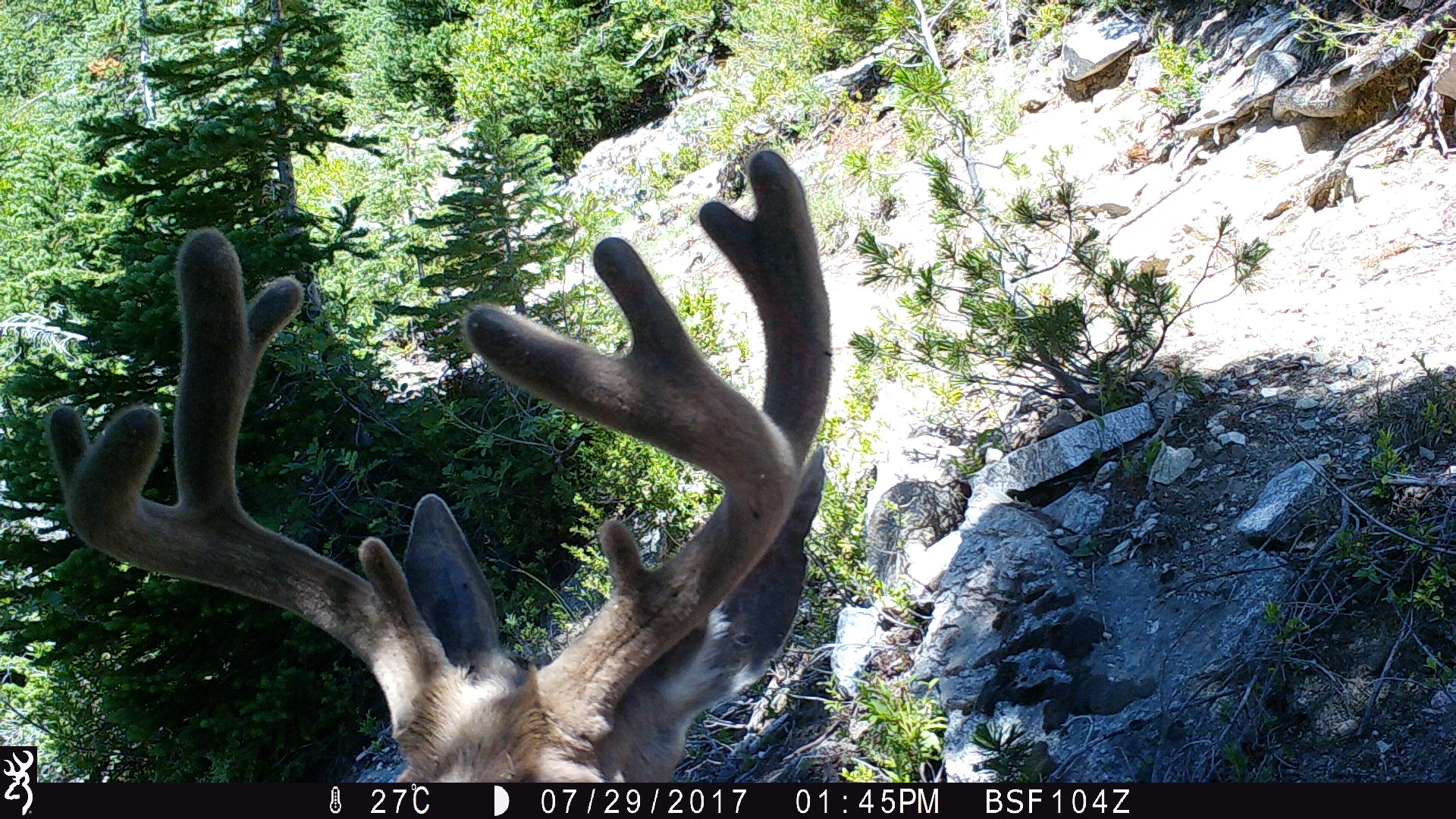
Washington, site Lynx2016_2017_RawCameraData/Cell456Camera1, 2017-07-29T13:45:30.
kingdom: Animalia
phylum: Chordata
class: Mammalia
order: Artiodactyla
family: Cervidae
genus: Odocoileus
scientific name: Odocoileus hemionus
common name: mule deer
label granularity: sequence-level